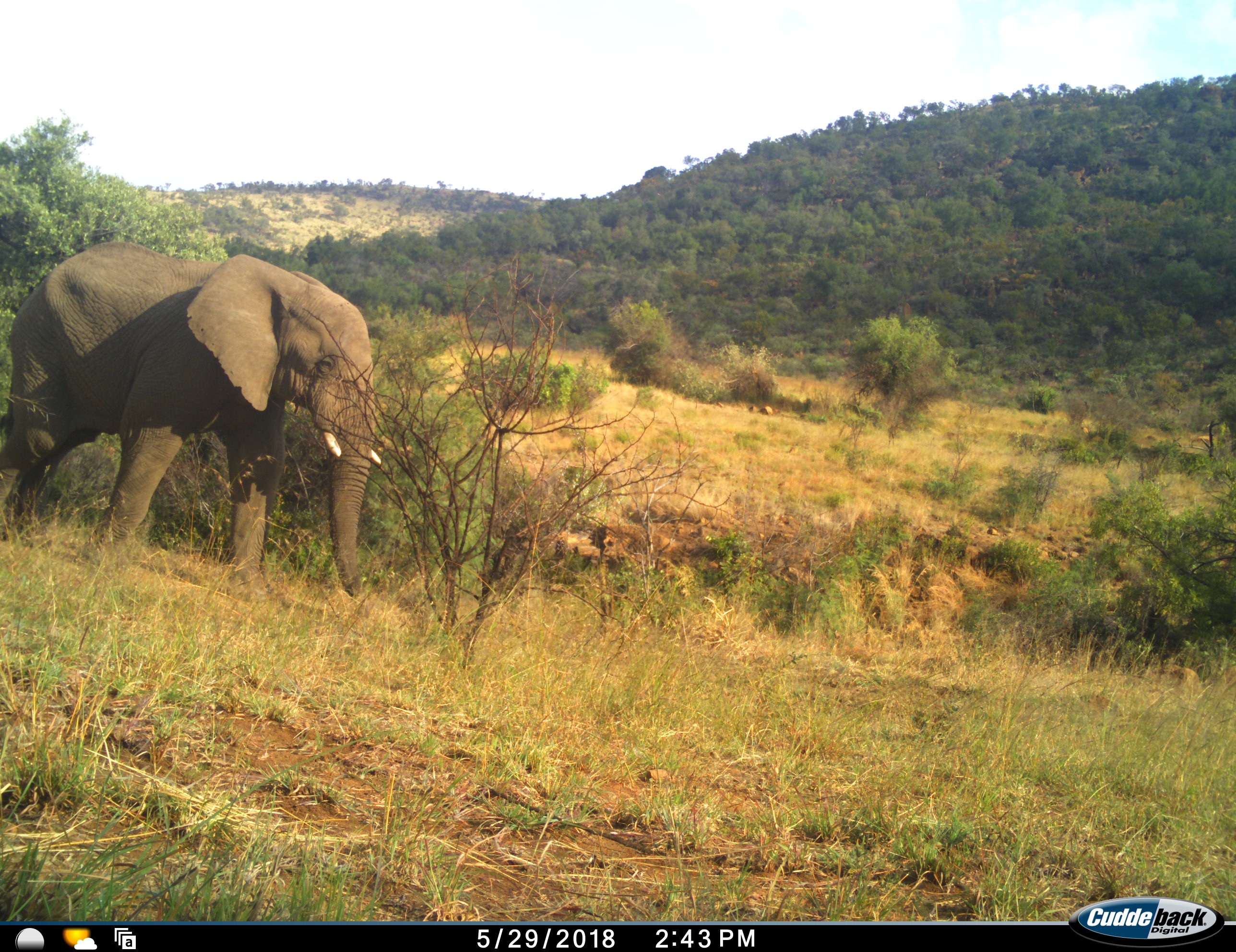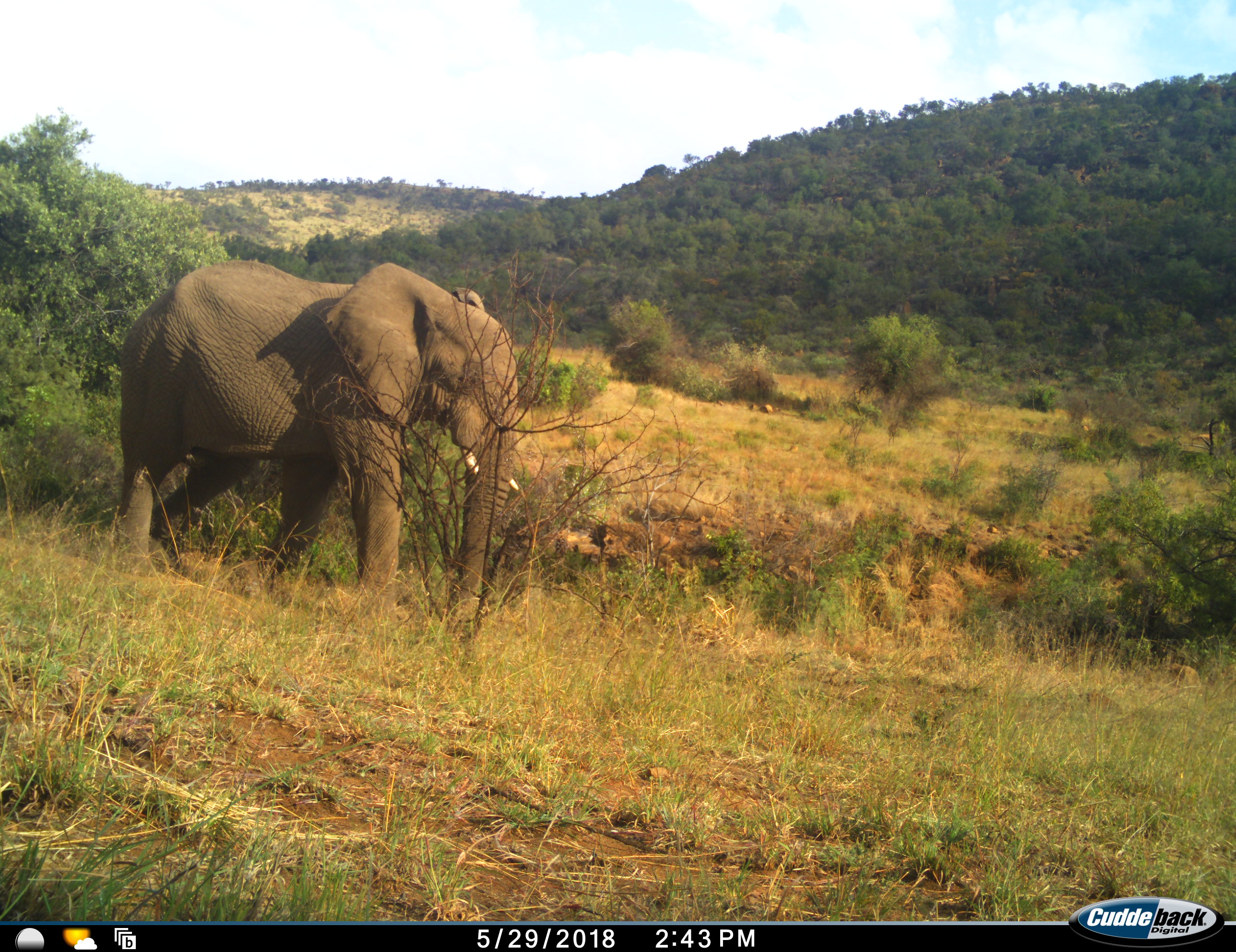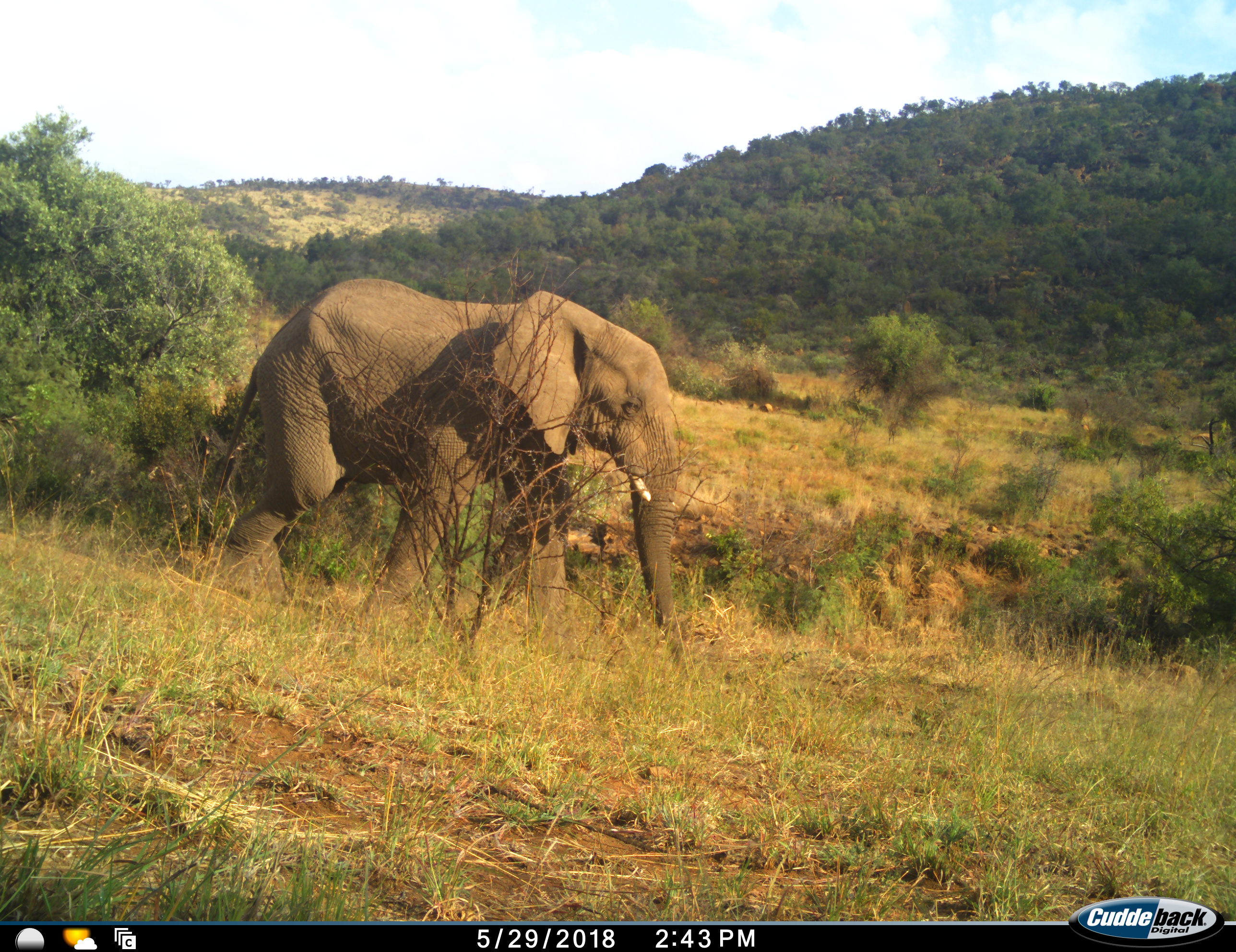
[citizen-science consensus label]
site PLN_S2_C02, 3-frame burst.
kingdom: Animalia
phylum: Chordata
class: Mammalia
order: Proboscidea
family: Elephantidae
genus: Loxodonta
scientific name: Loxodonta africana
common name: african bush elephant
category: elephant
Elephant (african bush elephant) (Loxodonta africana), count 1. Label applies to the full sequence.